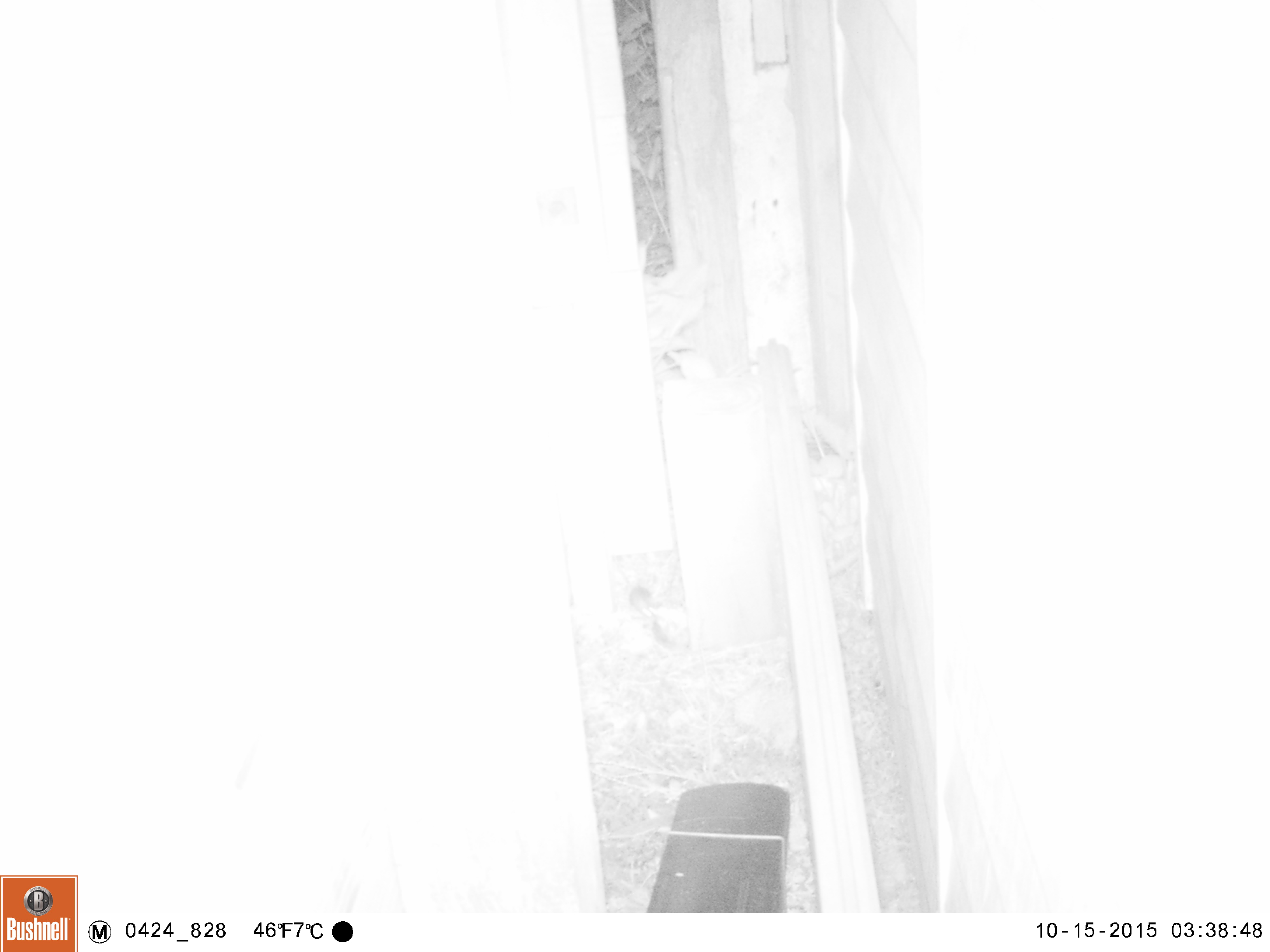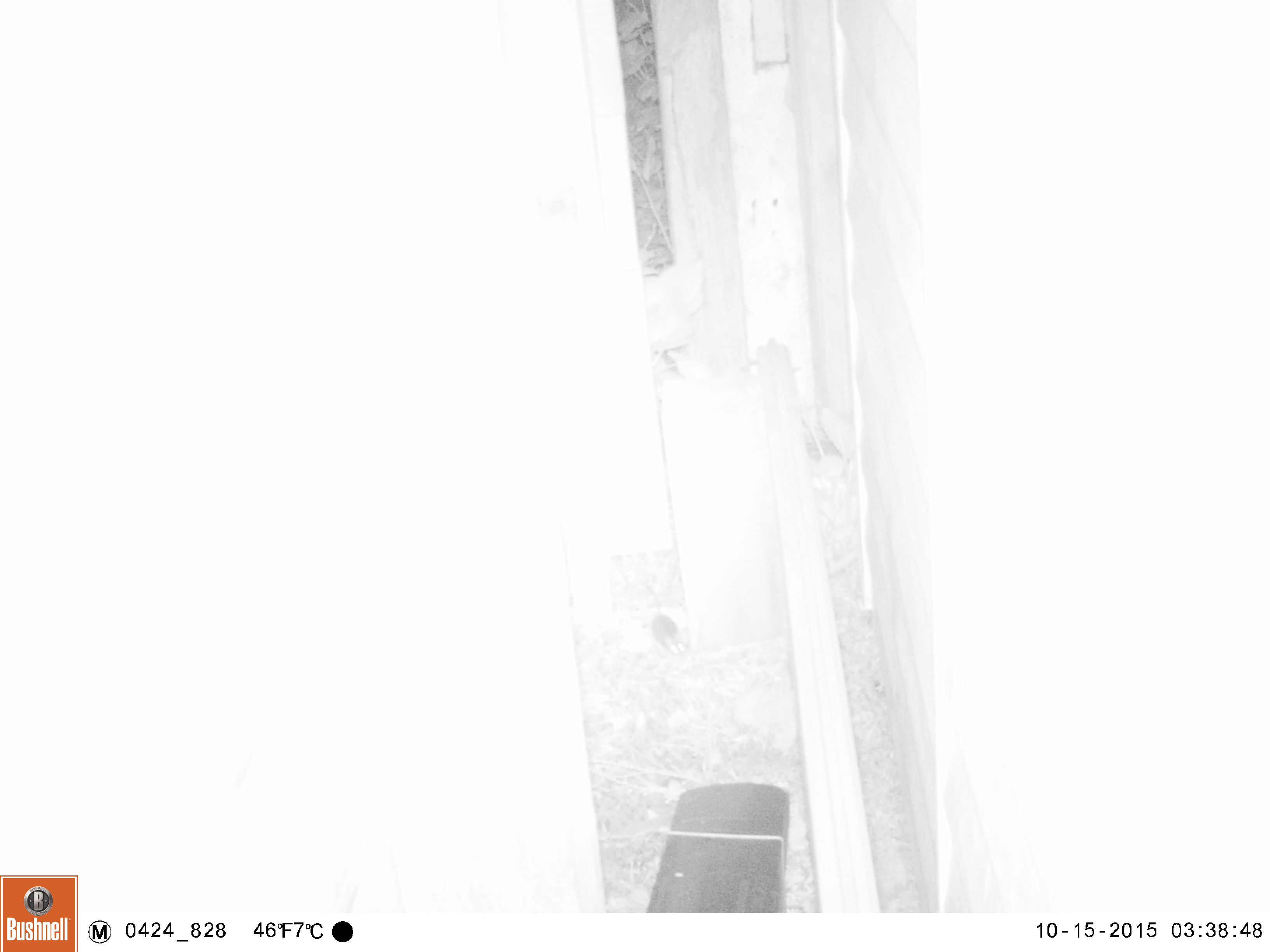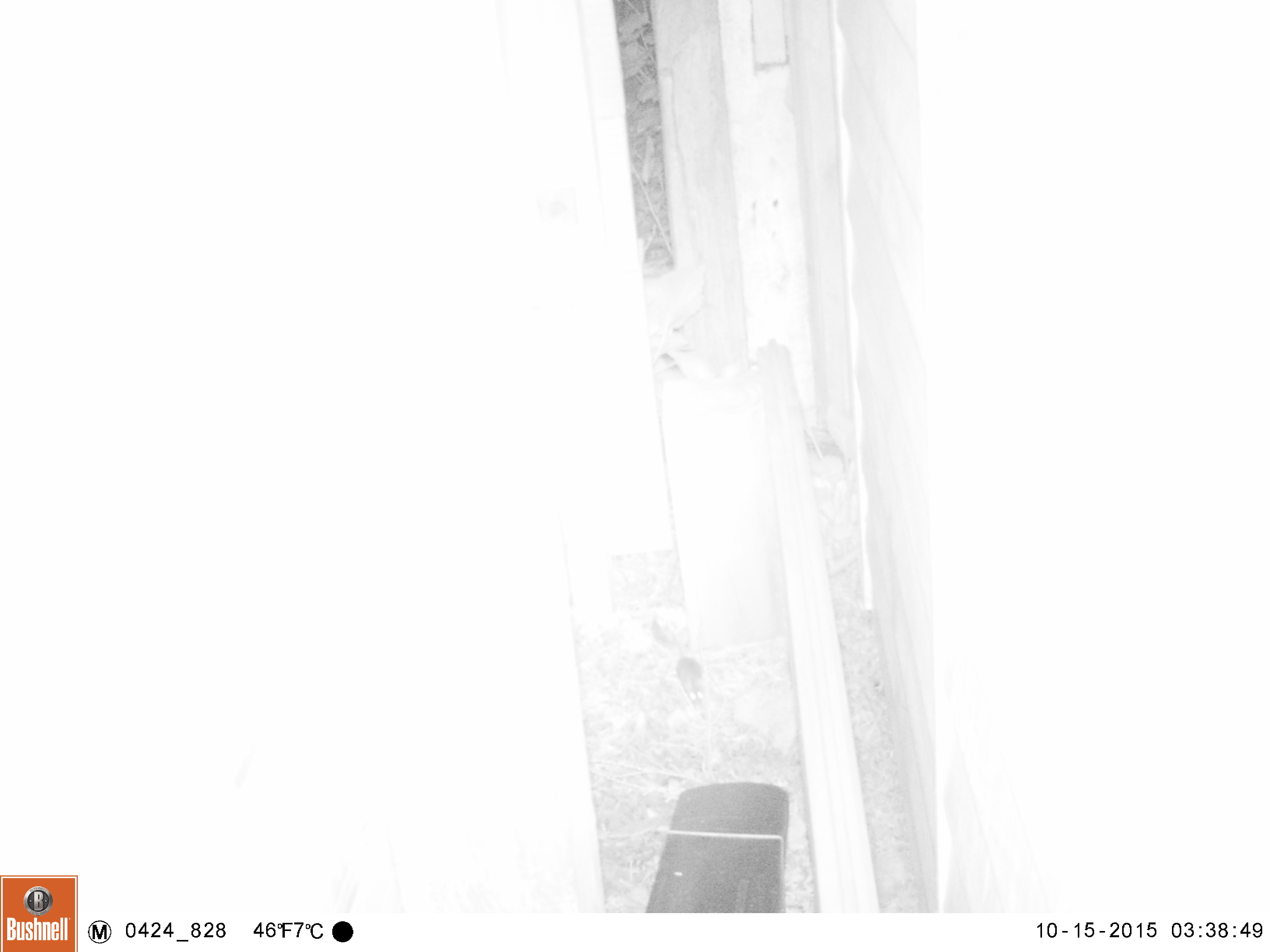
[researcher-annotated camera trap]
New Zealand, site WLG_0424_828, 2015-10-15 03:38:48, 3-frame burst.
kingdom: Animalia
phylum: Chordata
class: Mammalia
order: Rodentia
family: Muridae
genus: Mus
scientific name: Mus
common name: mouse